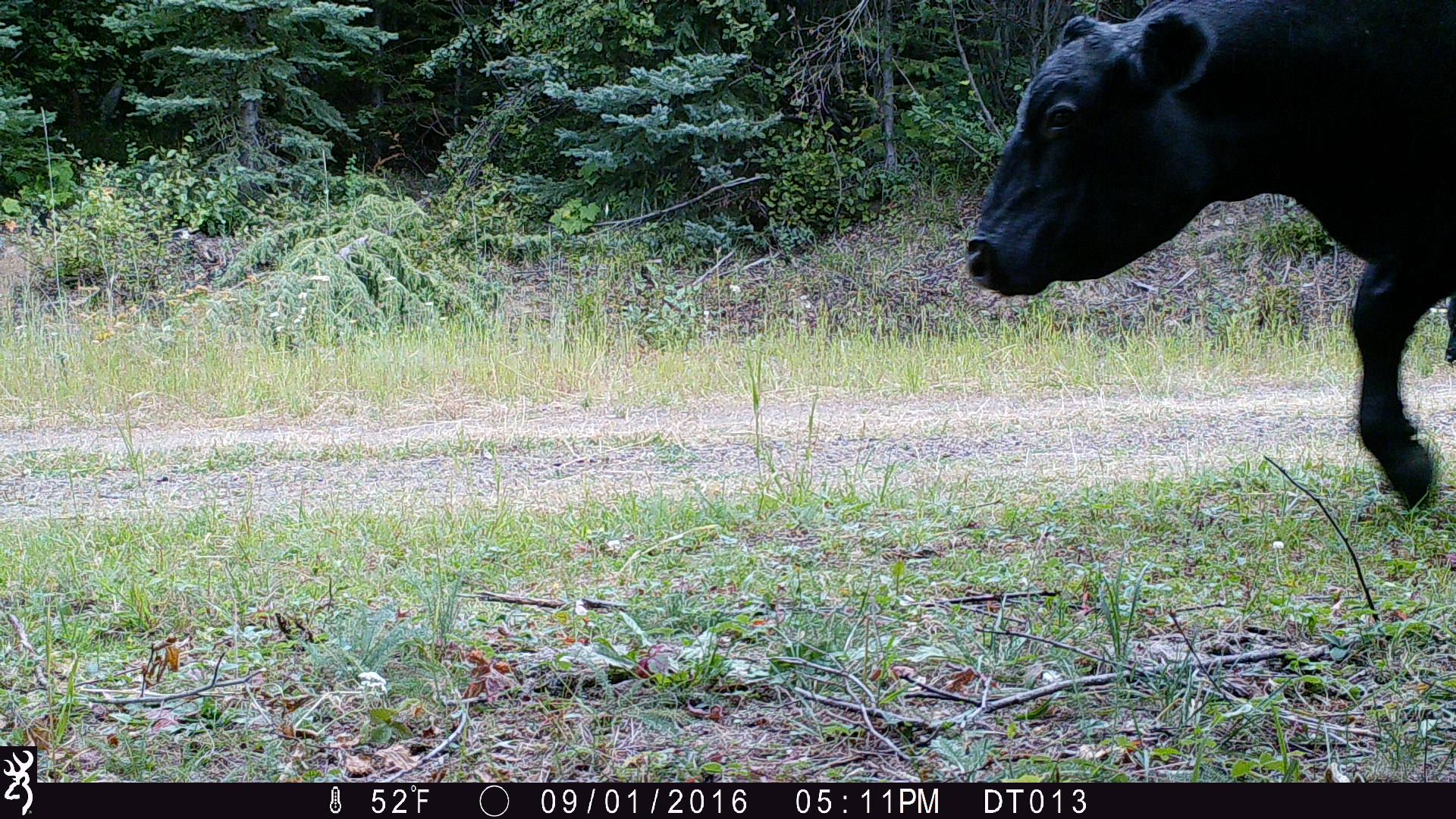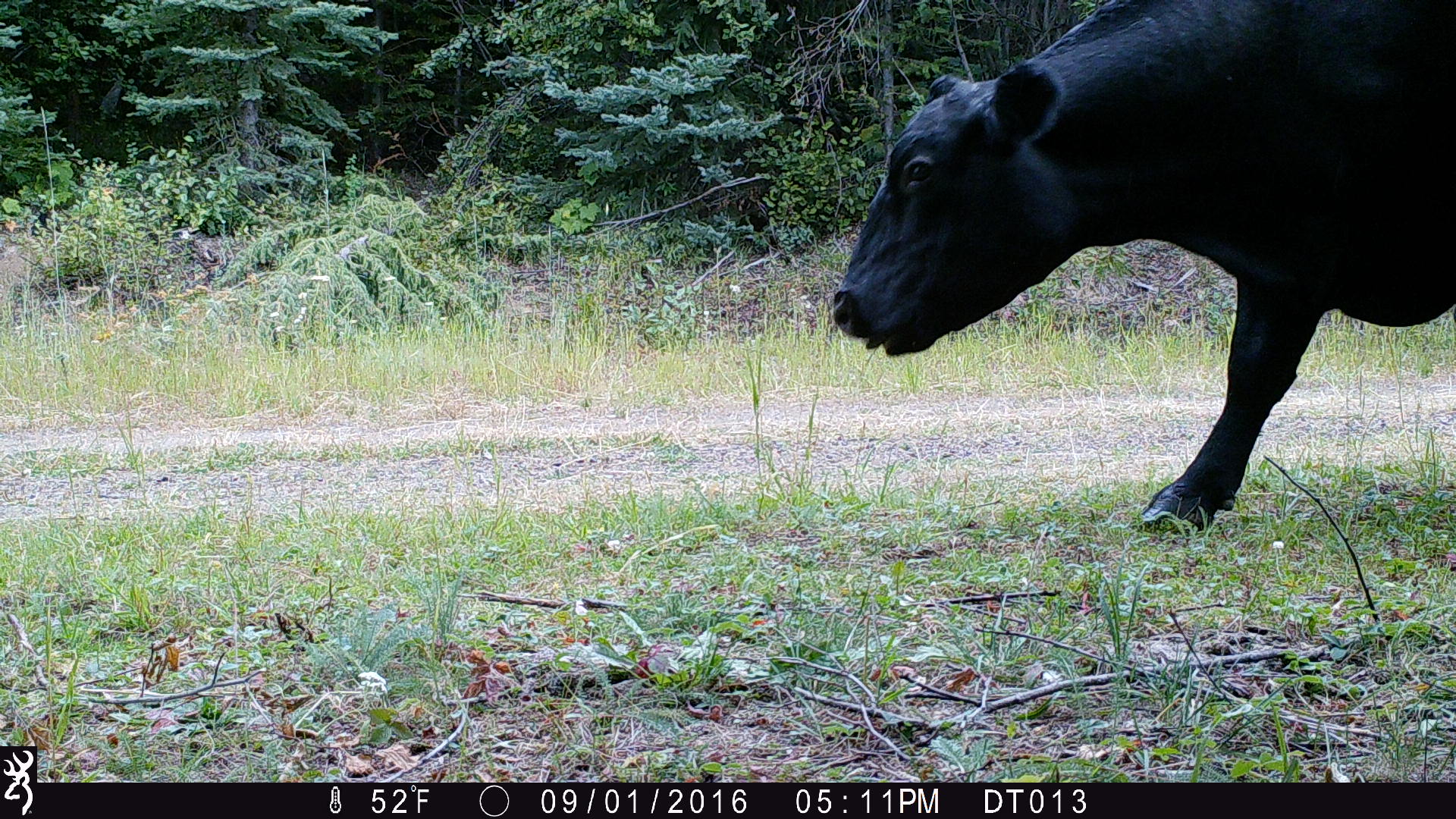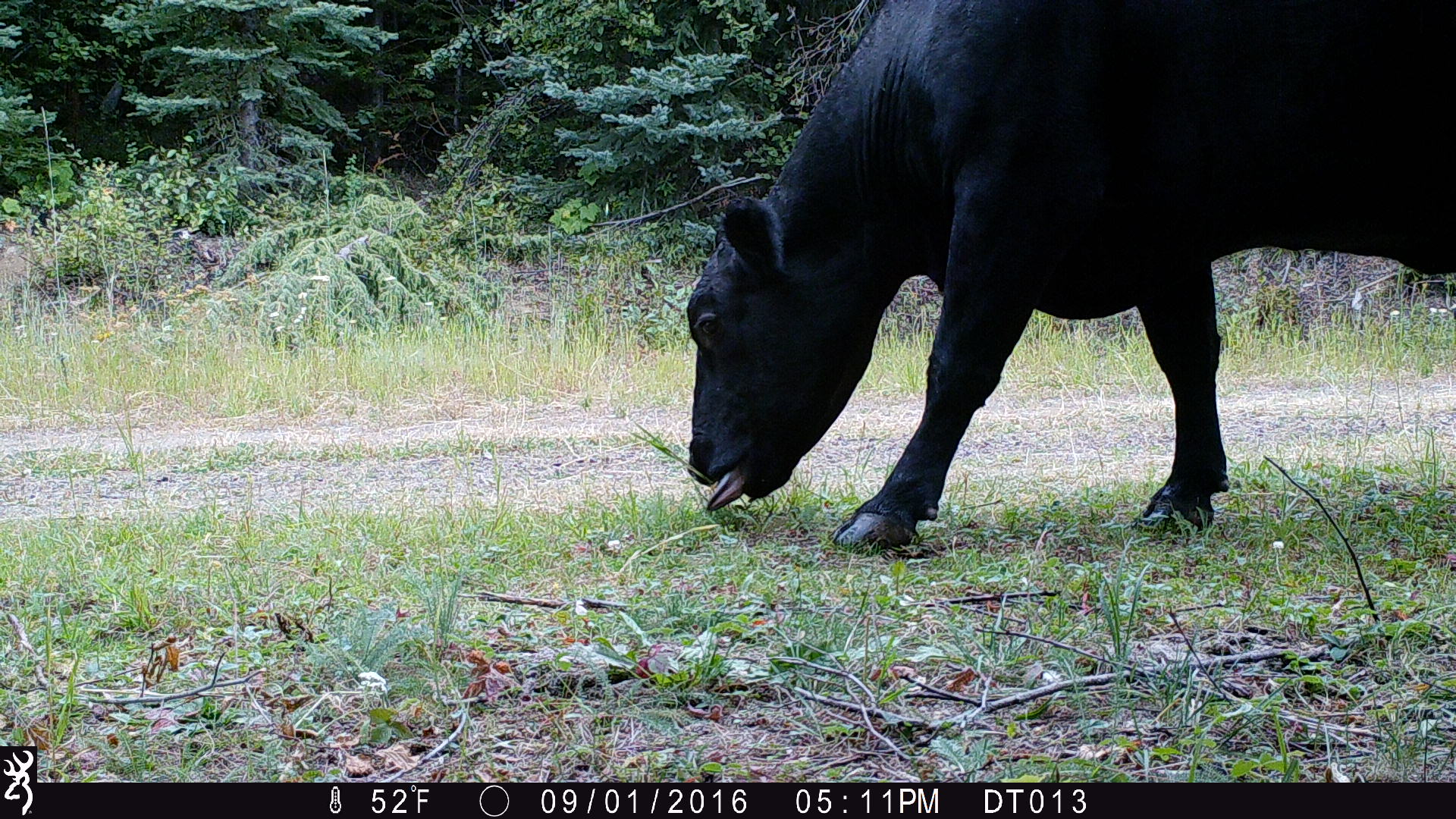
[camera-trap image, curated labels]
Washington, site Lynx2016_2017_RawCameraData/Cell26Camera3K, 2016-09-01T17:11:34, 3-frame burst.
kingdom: Animalia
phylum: Chordata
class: Mammalia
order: Artiodactyla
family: Bovidae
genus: Bos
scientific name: Bos taurus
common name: domestic cattle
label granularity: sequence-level